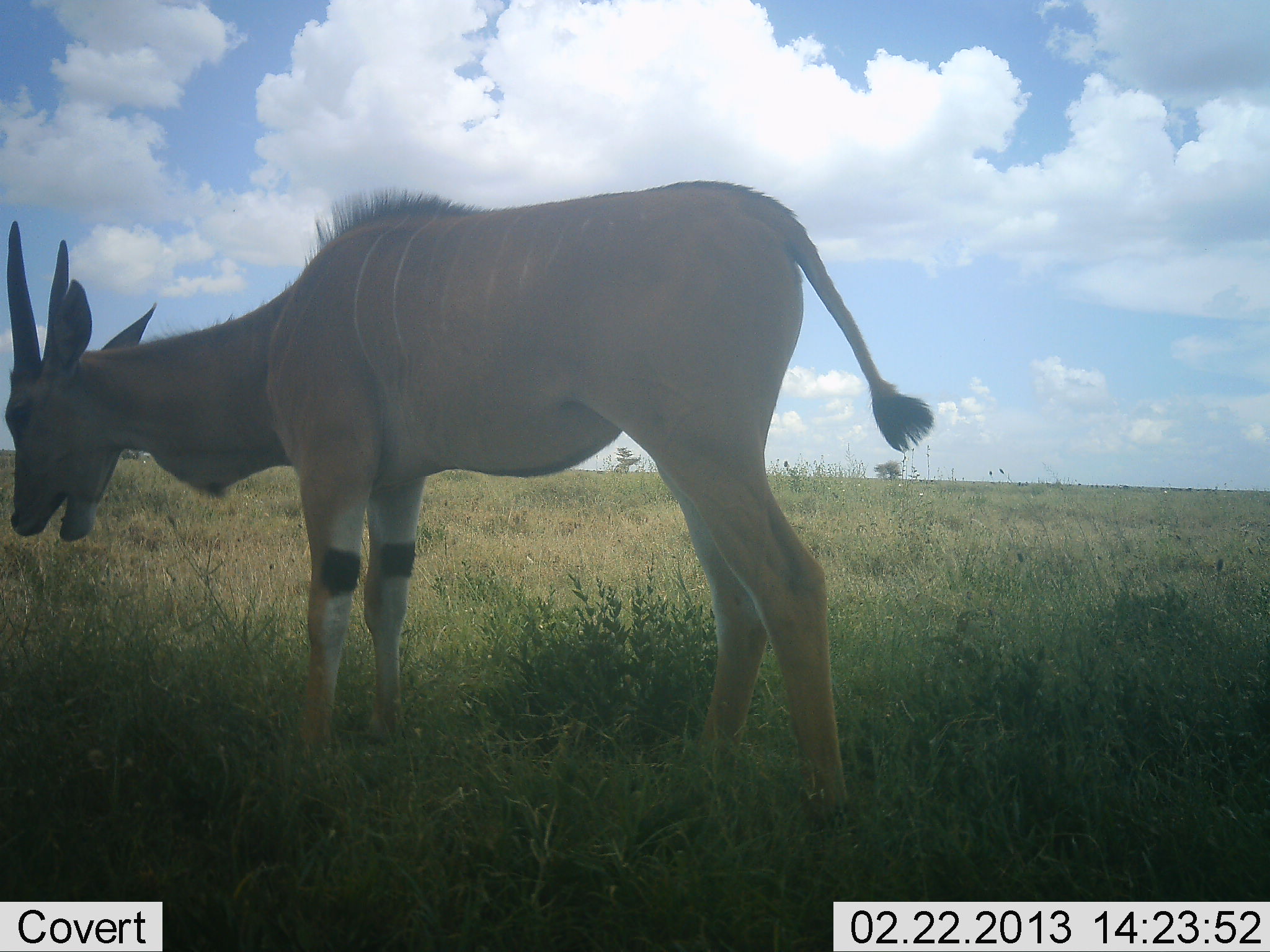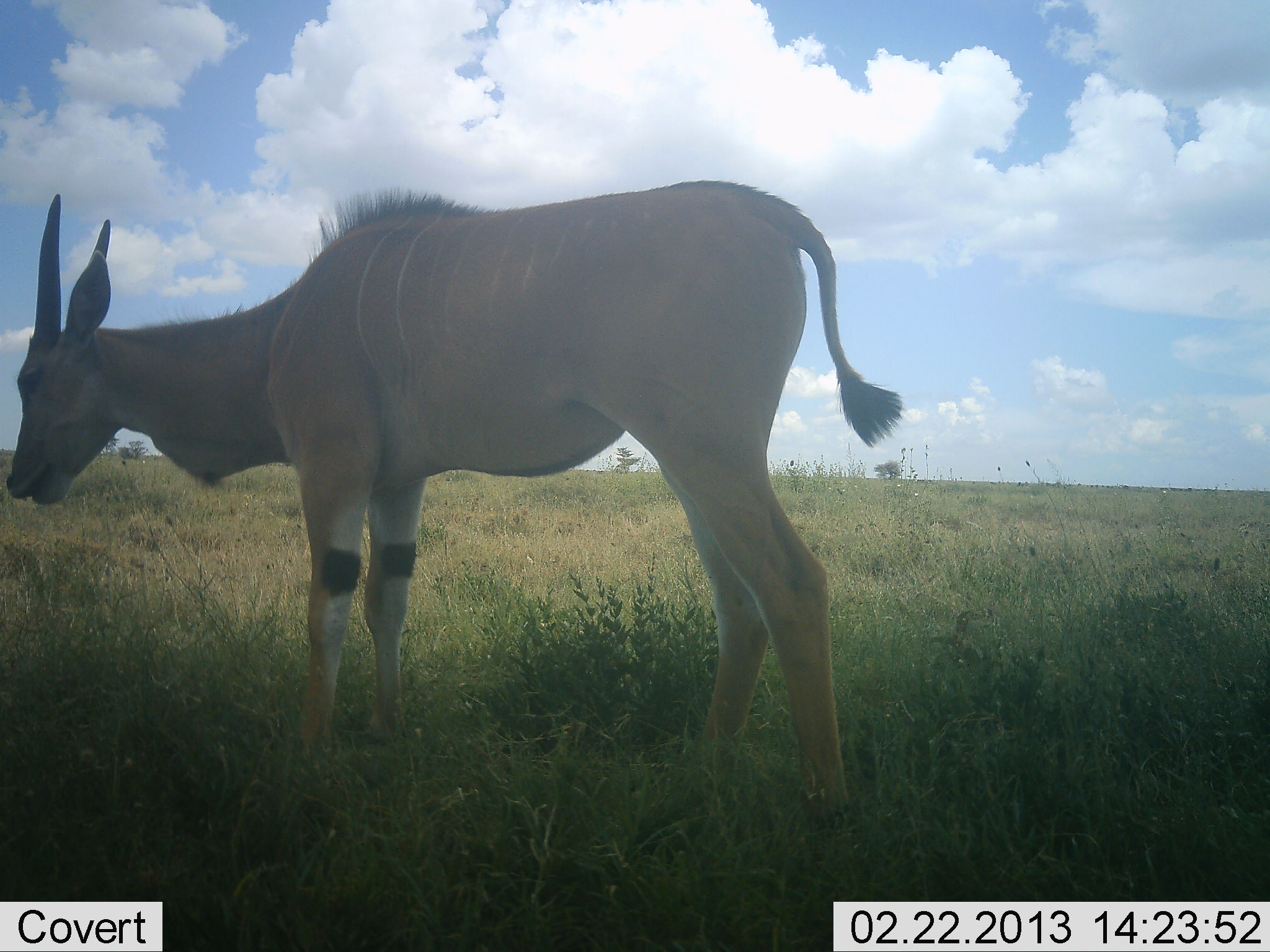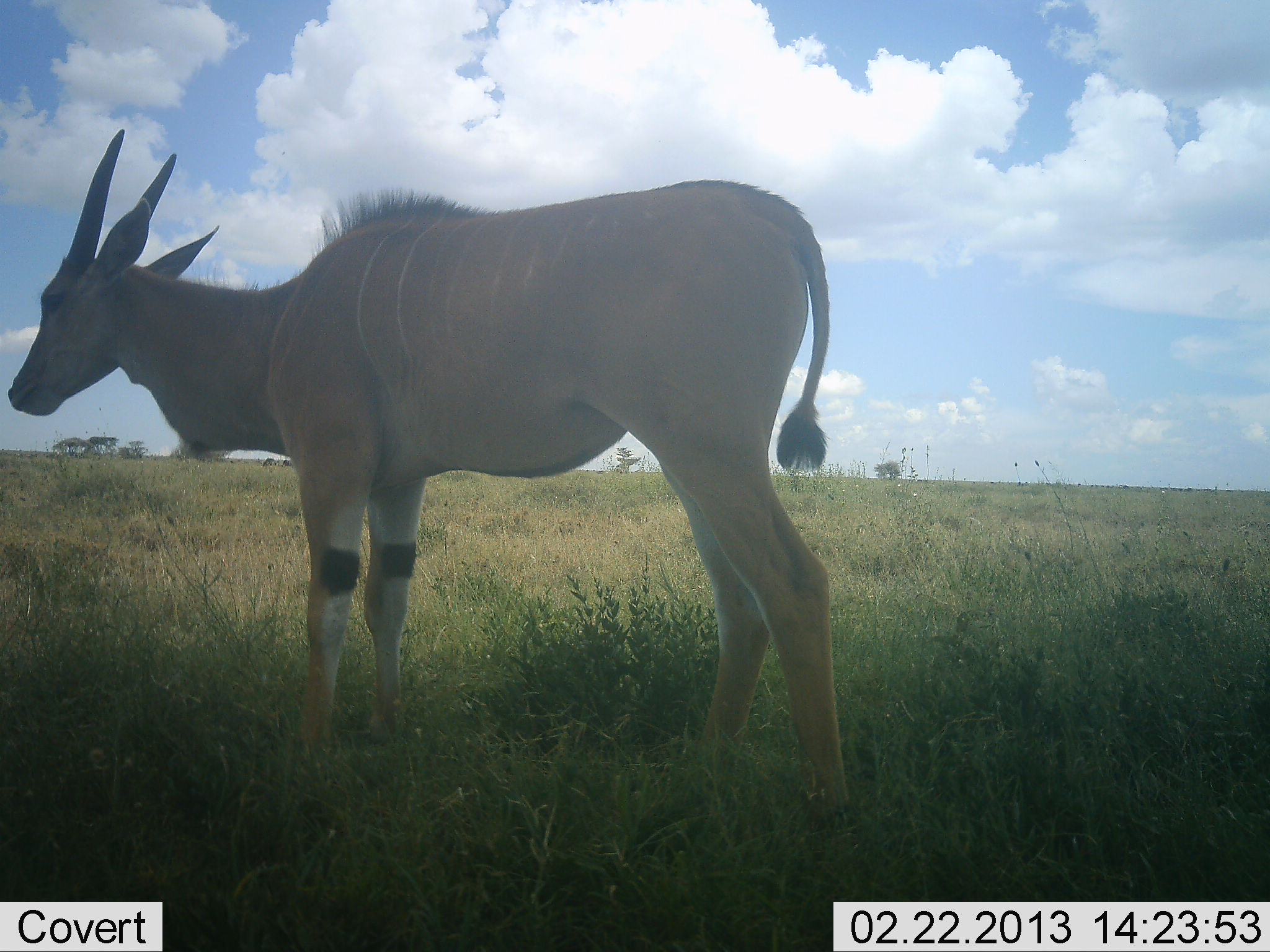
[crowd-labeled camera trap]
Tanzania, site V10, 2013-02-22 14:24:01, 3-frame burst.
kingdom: Animalia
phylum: Chordata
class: Mammalia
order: Artiodactyla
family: Bovidae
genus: Tragelaphus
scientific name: Tragelaphus oryx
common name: eland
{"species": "eland (Tragelaphus oryx)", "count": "1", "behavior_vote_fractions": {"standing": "59%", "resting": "5%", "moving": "0%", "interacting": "0%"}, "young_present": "5%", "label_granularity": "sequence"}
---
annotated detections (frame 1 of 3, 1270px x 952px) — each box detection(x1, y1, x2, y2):
animal: detection(3, 177, 933, 840)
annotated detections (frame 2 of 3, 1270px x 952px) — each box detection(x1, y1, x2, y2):
animal: detection(3, 177, 900, 832)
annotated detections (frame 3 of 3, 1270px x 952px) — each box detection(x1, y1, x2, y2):
animal: detection(8, 129, 851, 846)